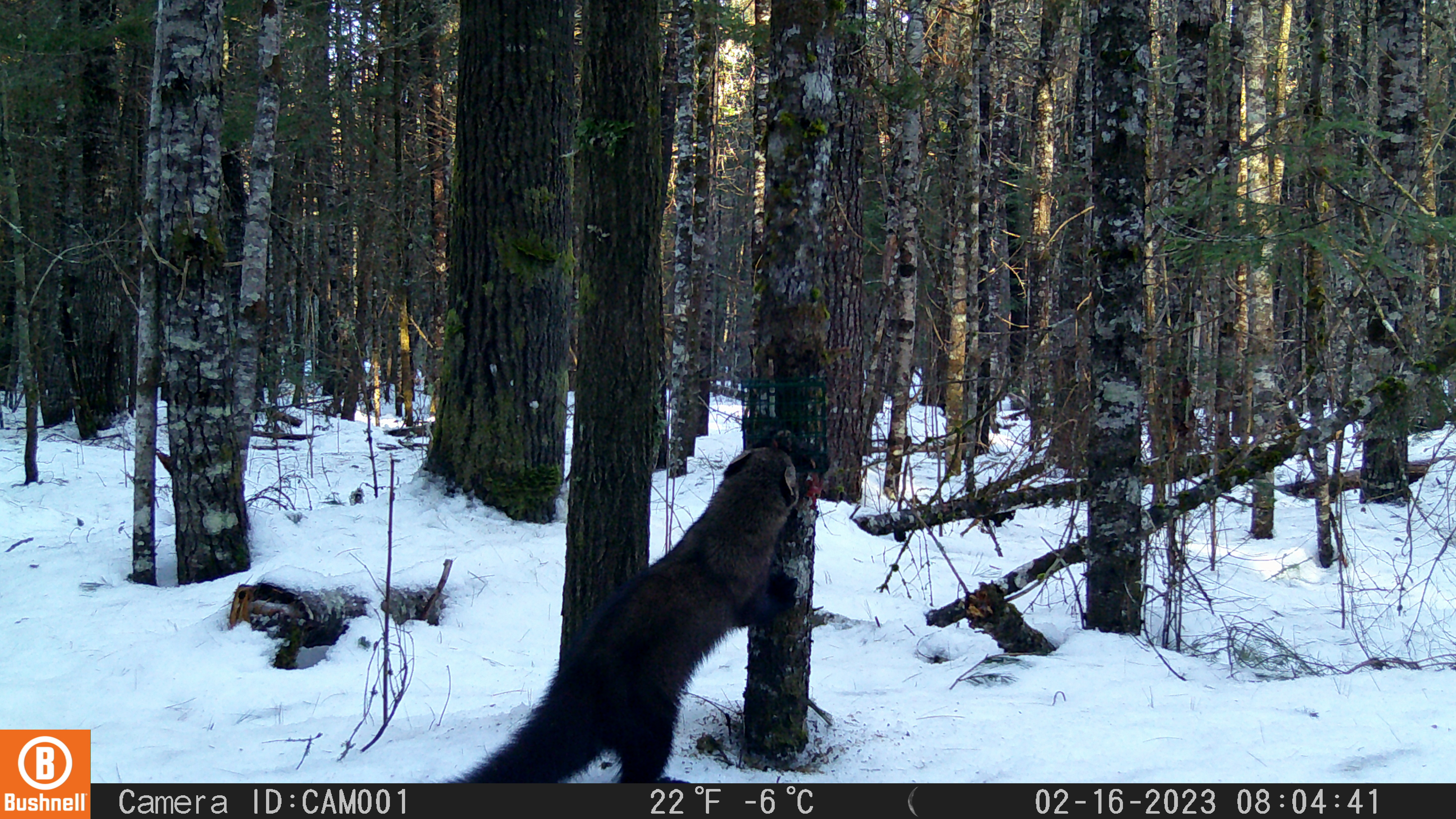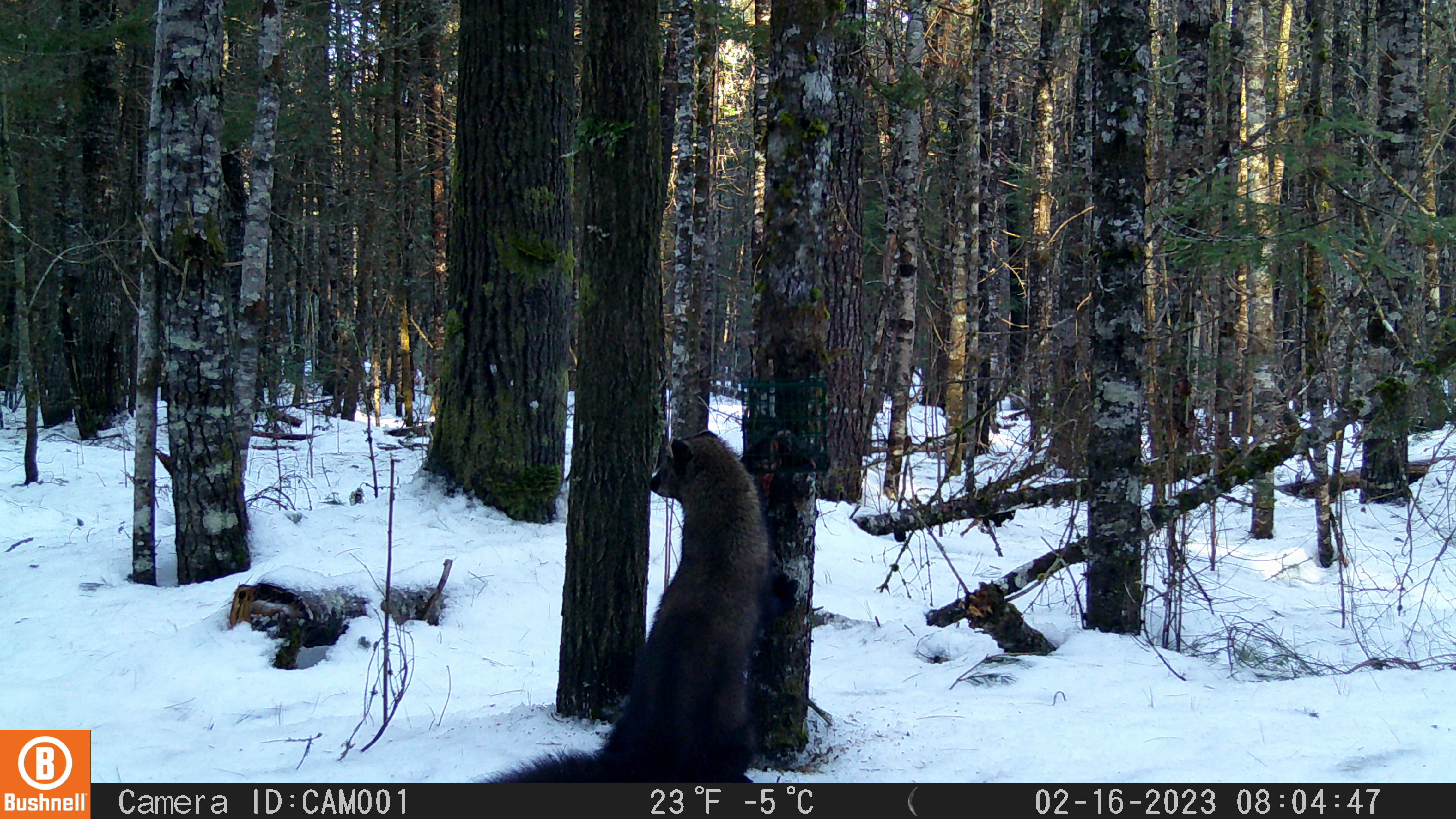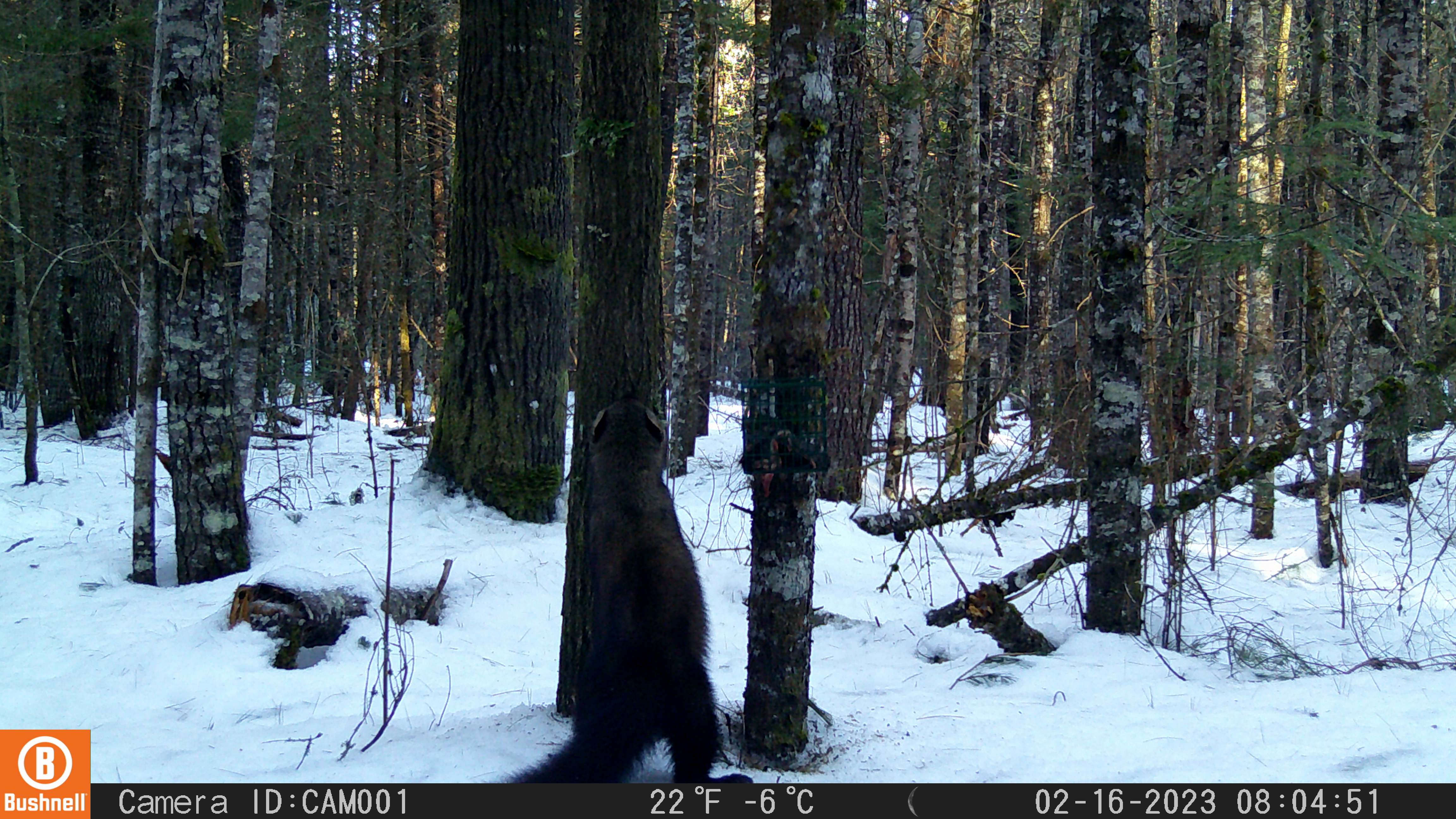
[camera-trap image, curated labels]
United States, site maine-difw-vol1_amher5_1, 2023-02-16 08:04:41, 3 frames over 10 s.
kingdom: Animalia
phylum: Chordata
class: Mammalia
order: Carnivora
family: Mustelidae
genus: Pekania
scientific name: Pekania pennanti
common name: fisher